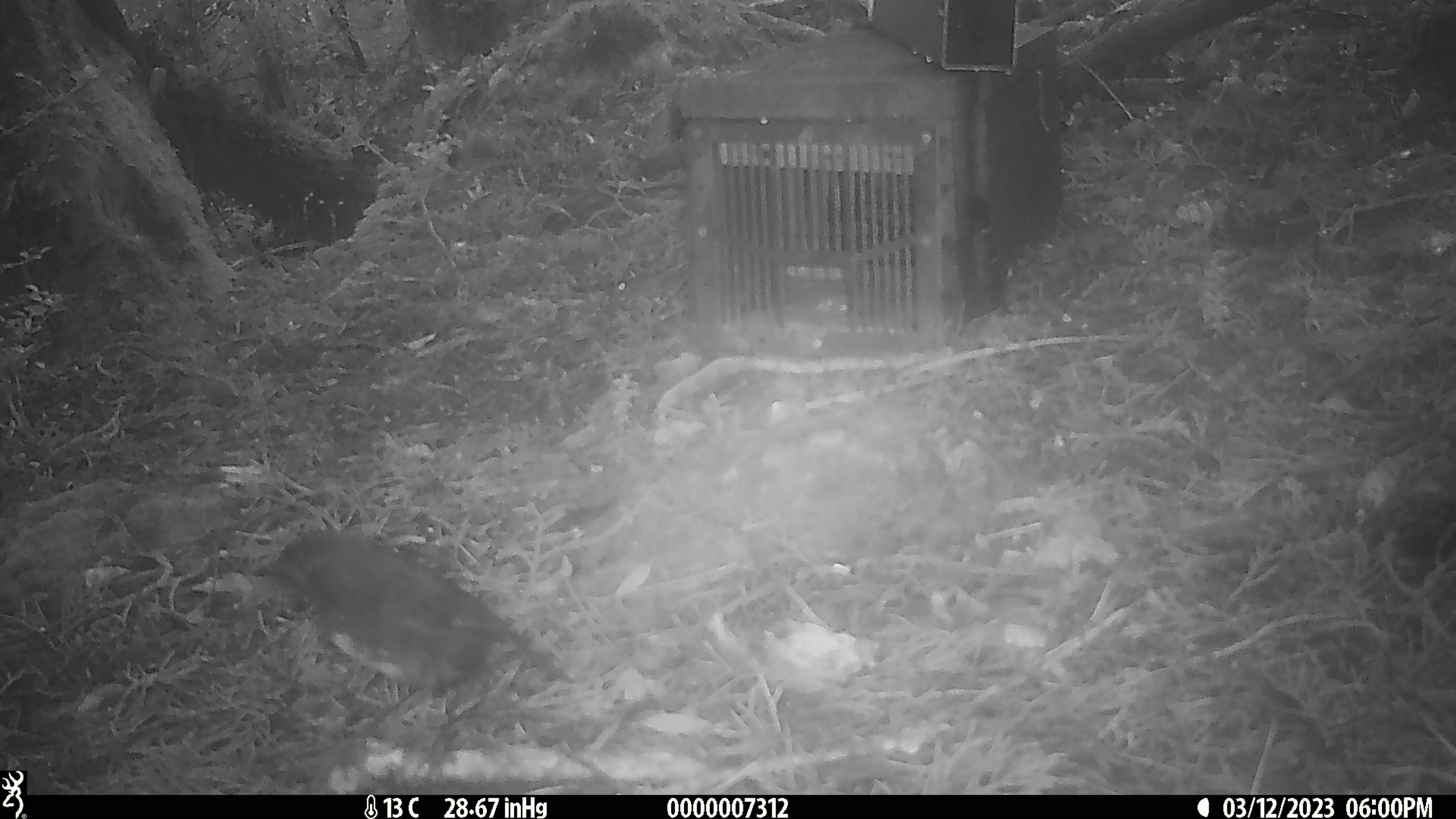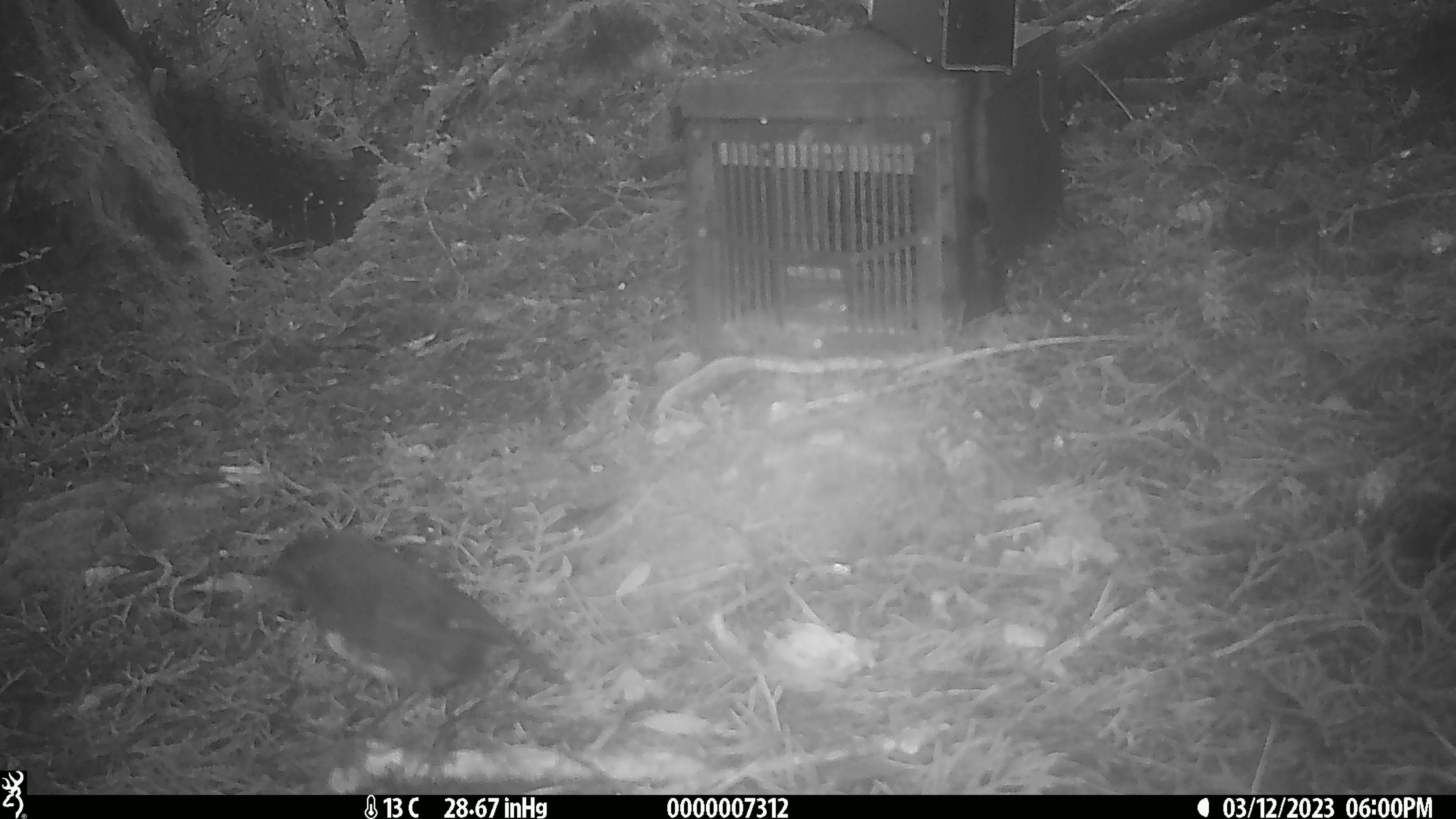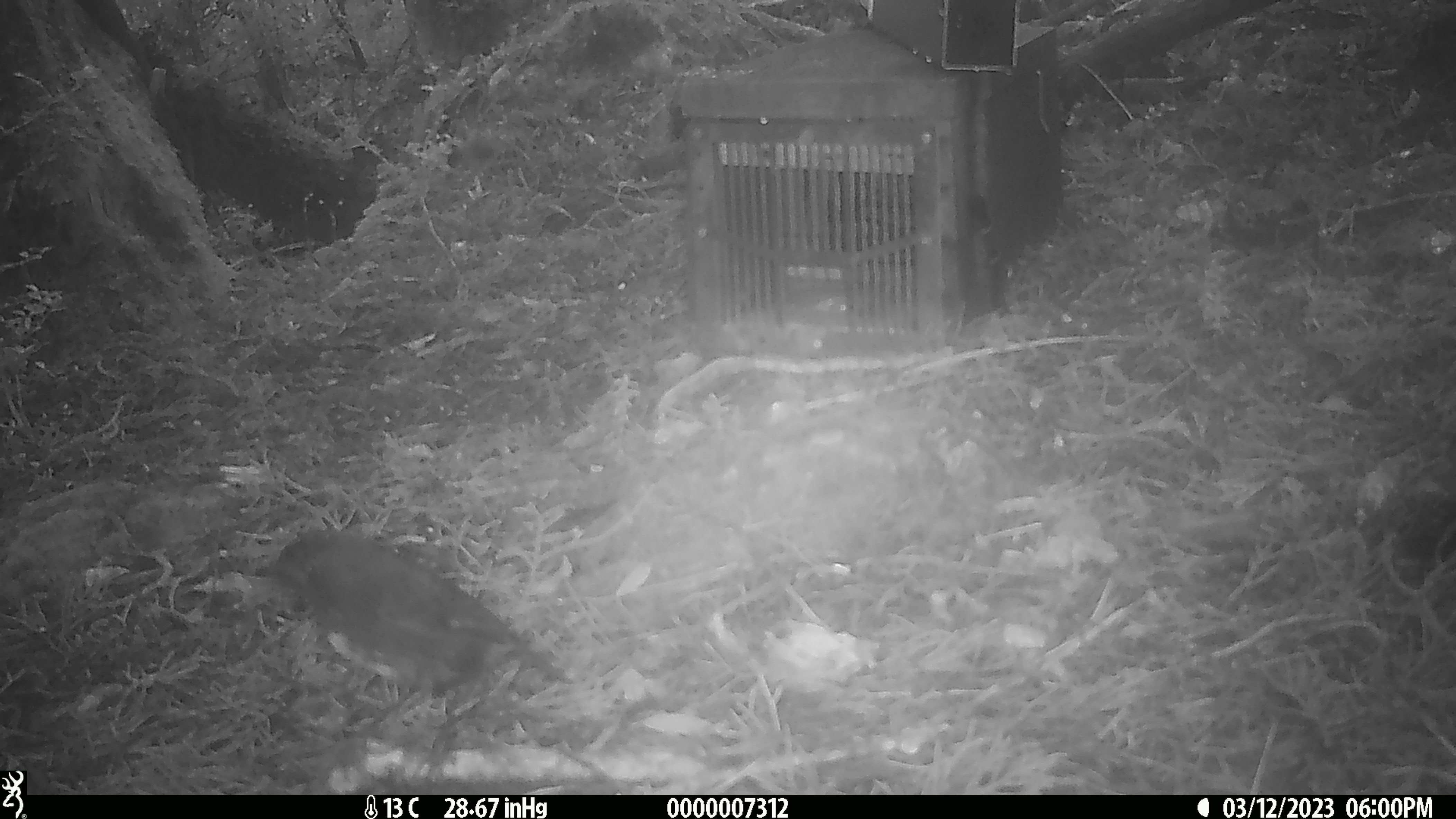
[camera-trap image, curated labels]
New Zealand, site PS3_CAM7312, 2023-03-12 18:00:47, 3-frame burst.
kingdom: Animalia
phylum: Chordata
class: Aves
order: Passeriformes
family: Petroicidae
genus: Petroica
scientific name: Petroica australis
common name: new zealand robin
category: robin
Robin (new zealand robin) (Petroica australis).